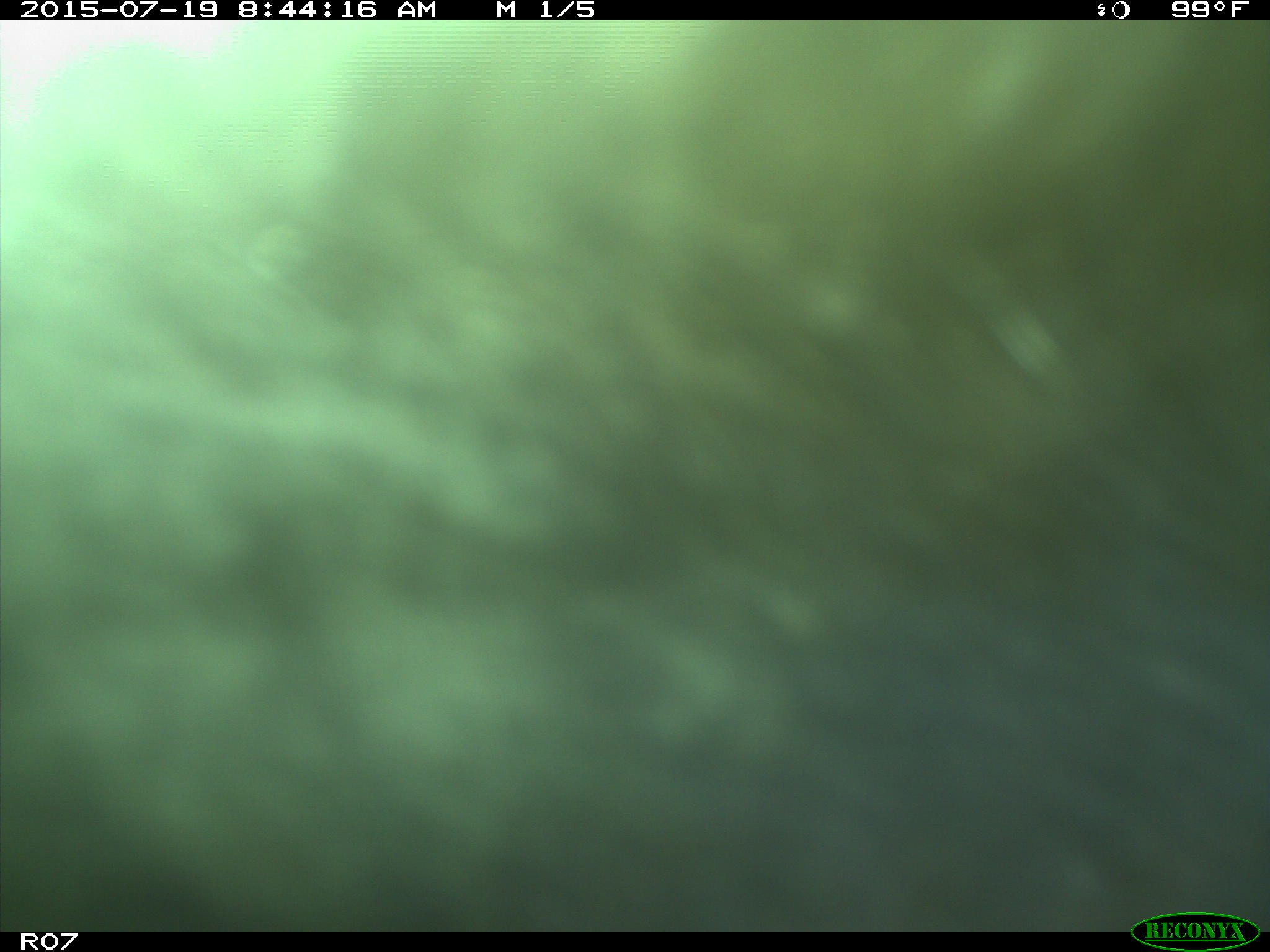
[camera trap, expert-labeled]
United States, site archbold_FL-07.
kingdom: Animalia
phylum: Chordata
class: Mammalia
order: Artiodactyla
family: Bovidae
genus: Bos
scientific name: Bos taurus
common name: domestic cow